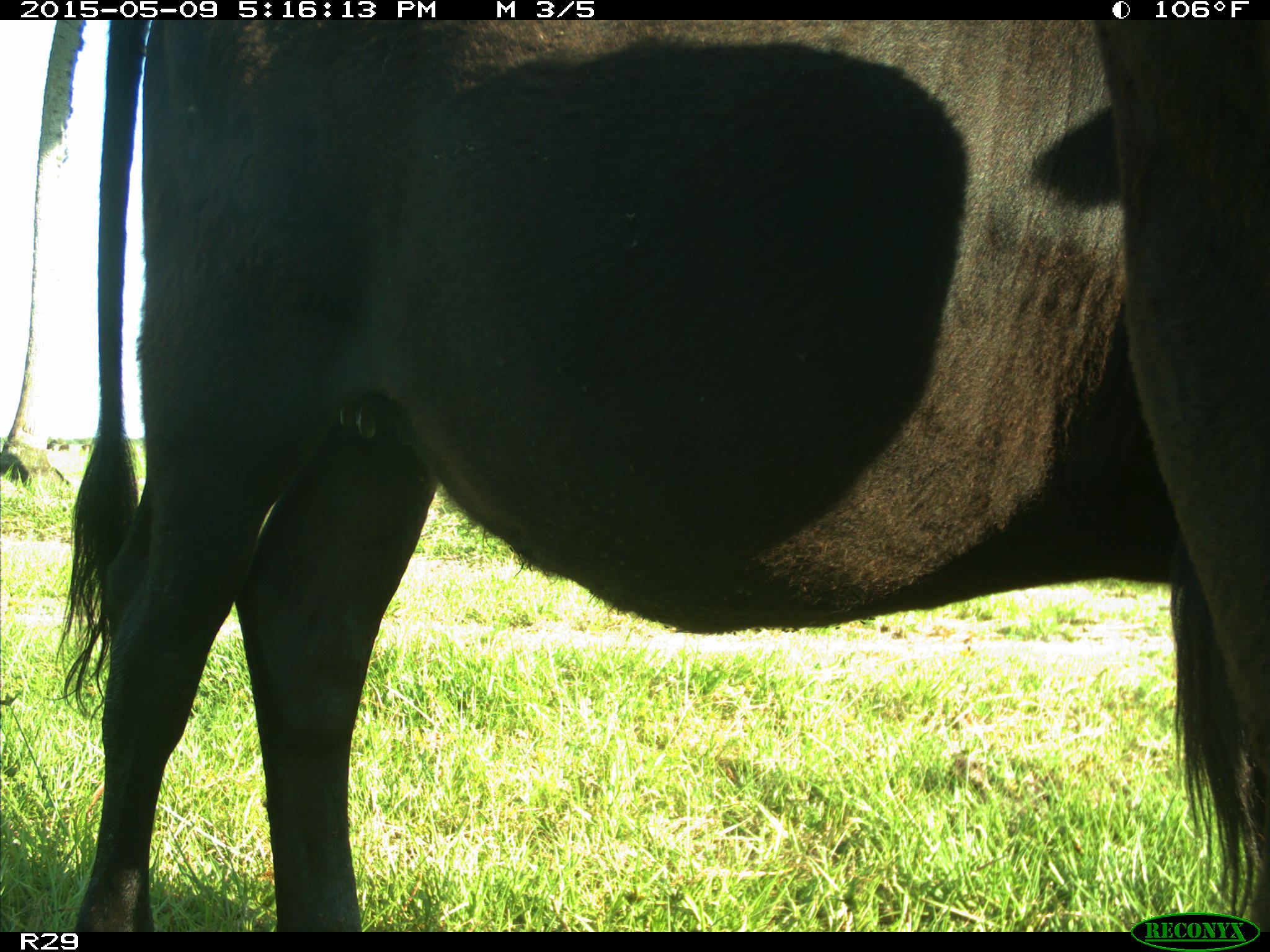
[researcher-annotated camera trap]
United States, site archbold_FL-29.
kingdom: Animalia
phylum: Chordata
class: Mammalia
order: Artiodactyla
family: Bovidae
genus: Bos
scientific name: Bos taurus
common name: domestic cow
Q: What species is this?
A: Bos taurus (domestic cow).